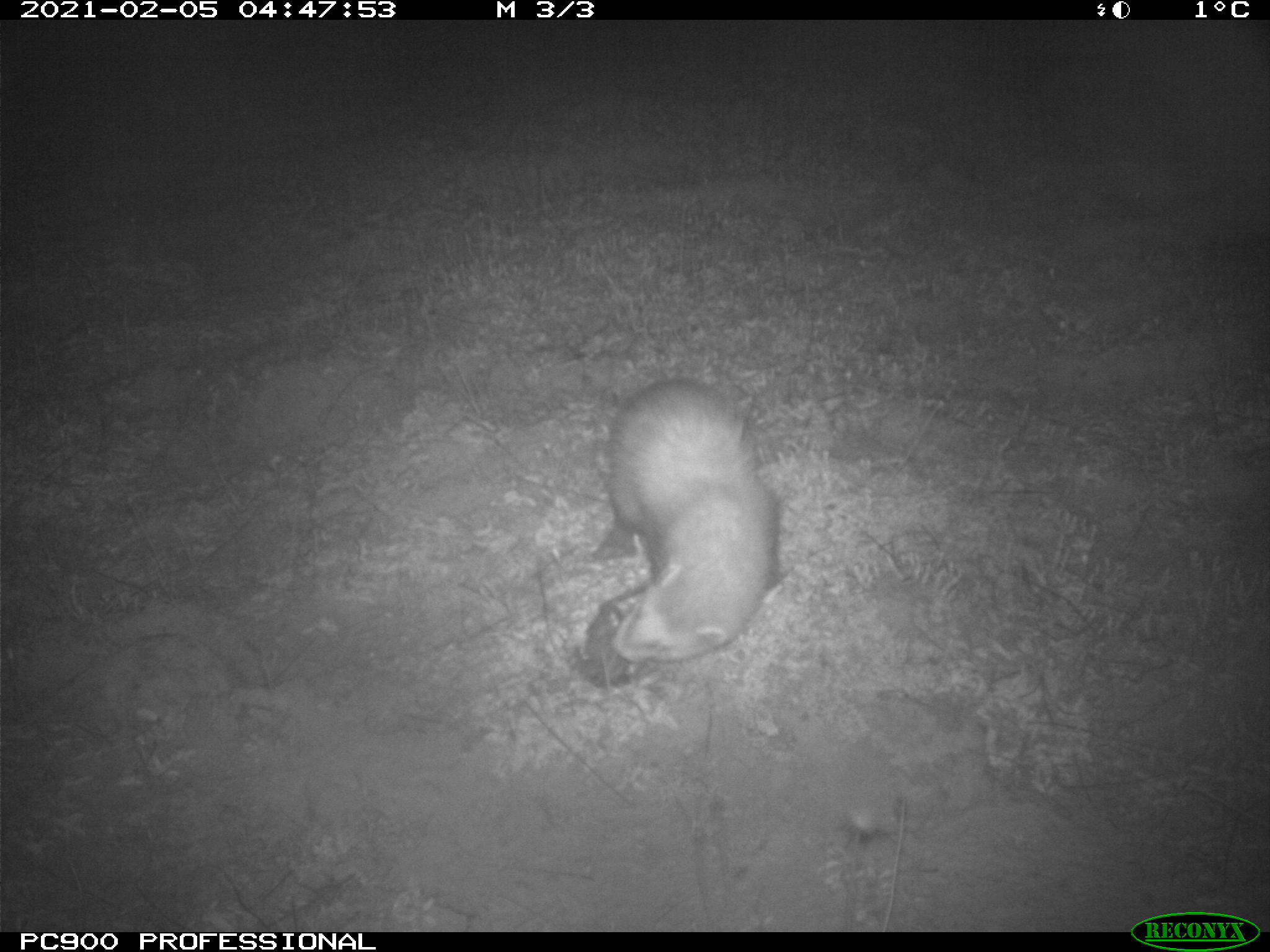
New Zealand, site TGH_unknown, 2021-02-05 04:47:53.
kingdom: Animalia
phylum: Chordata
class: Mammalia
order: Carnivora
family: Mustelidae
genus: Mustela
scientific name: Mustela furo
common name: ferret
Ferret (Mustela furo).